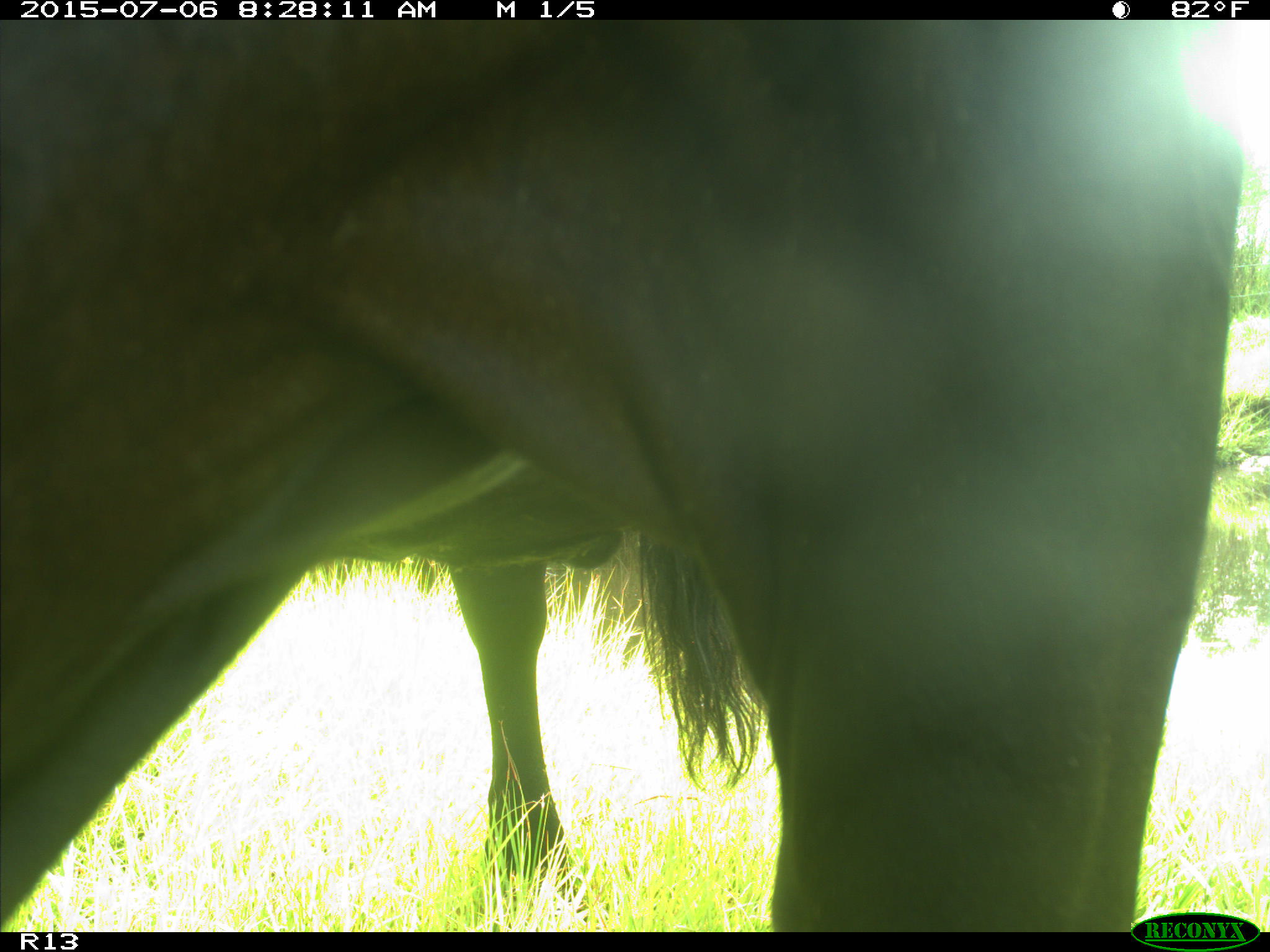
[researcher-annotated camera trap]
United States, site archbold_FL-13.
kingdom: Animalia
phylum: Chordata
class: Mammalia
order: Artiodactyla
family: Bovidae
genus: Bos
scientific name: Bos taurus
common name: domestic cow